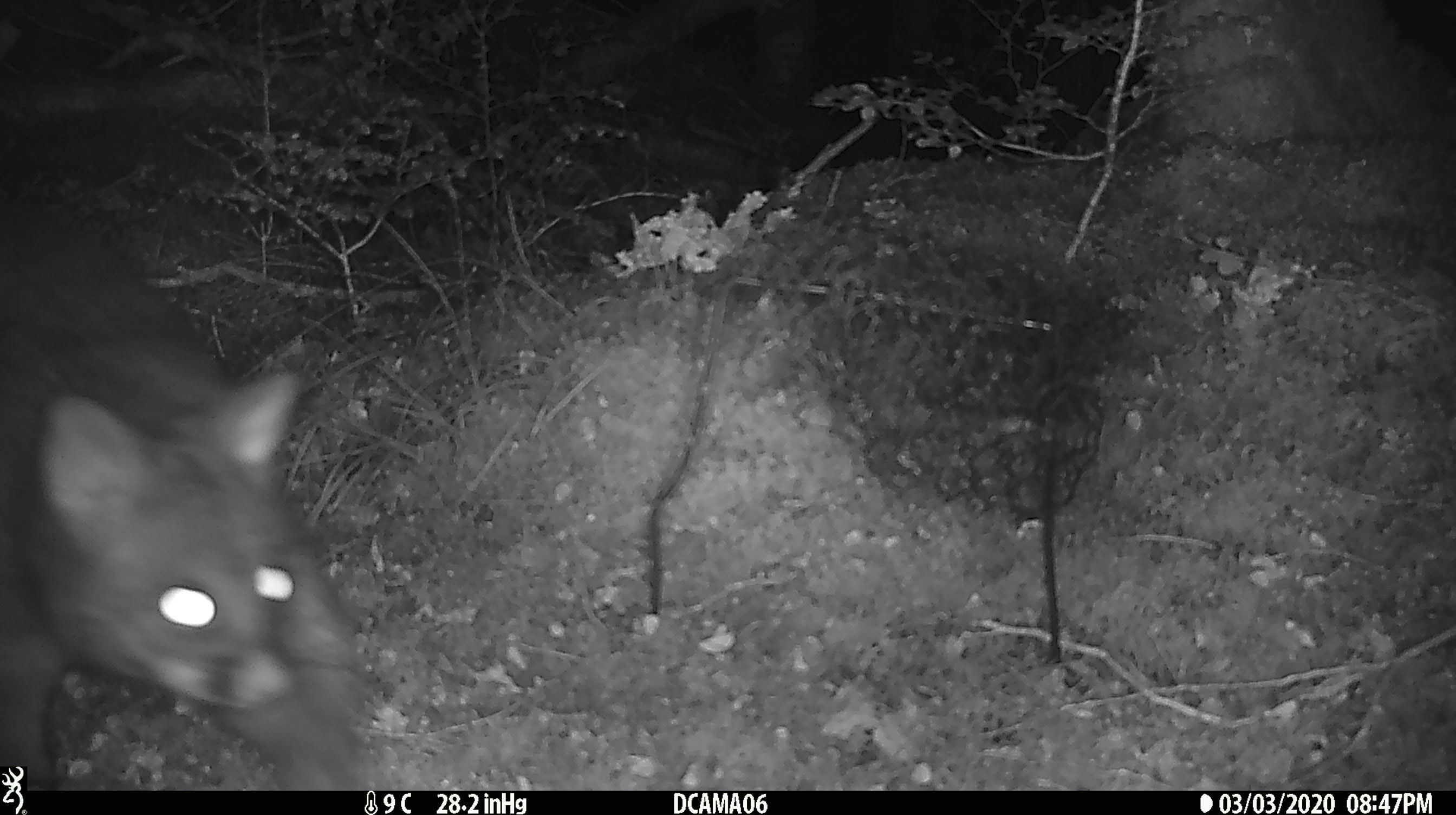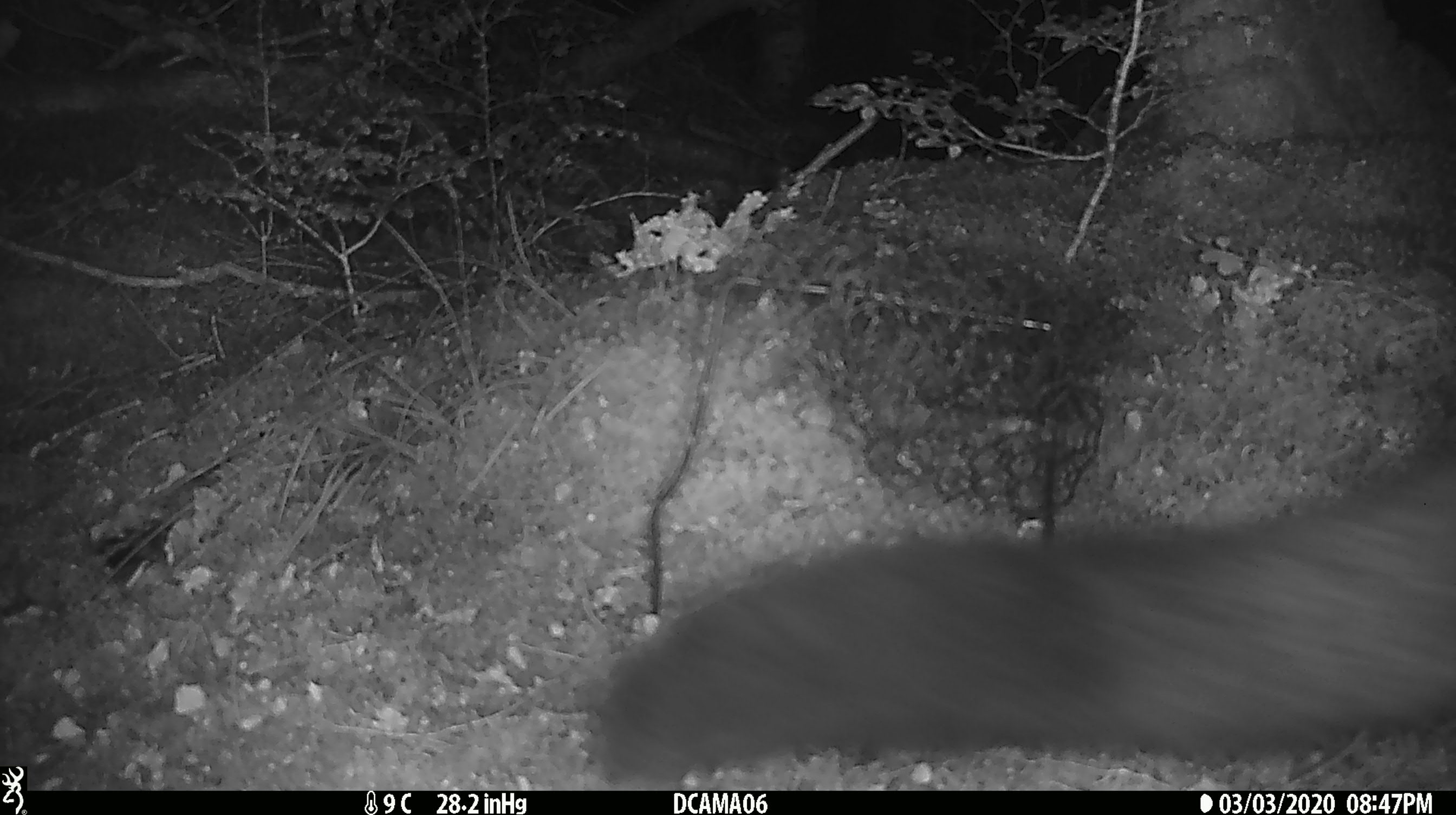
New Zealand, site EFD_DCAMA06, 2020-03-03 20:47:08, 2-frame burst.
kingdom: Animalia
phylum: Chordata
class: Mammalia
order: Diprotodontia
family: Phalangeridae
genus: Trichosurus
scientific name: Trichosurus vulpecula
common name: common brushtail possum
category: possum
Possum (common brushtail possum) (Trichosurus vulpecula).